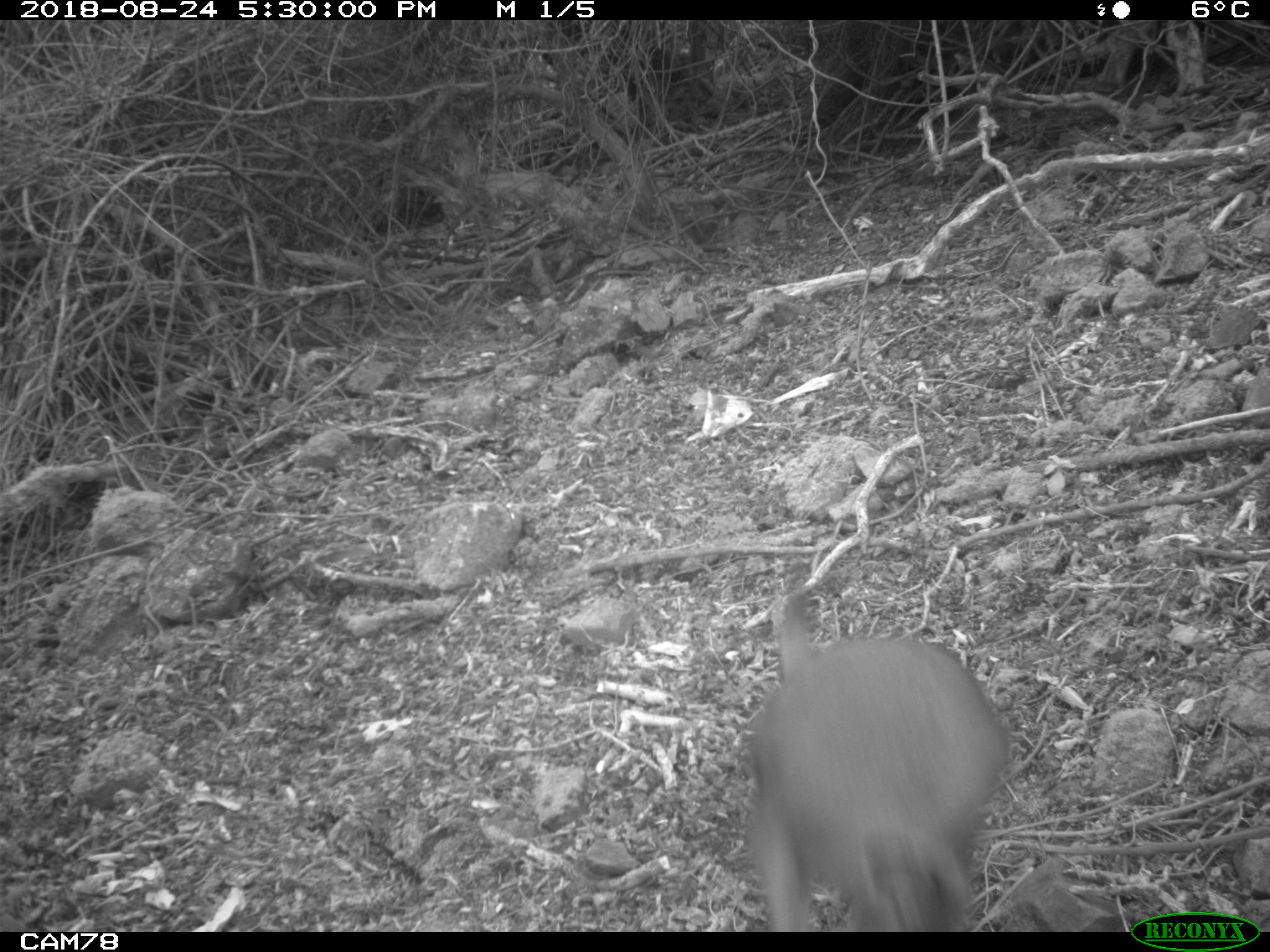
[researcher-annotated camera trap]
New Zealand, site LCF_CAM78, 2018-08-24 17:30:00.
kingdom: Animalia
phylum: Chordata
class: Mammalia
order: Diprotodontia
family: Macropodidae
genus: Notamacropus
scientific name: Notamacropus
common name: wallaby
Wallaby (Notamacropus).